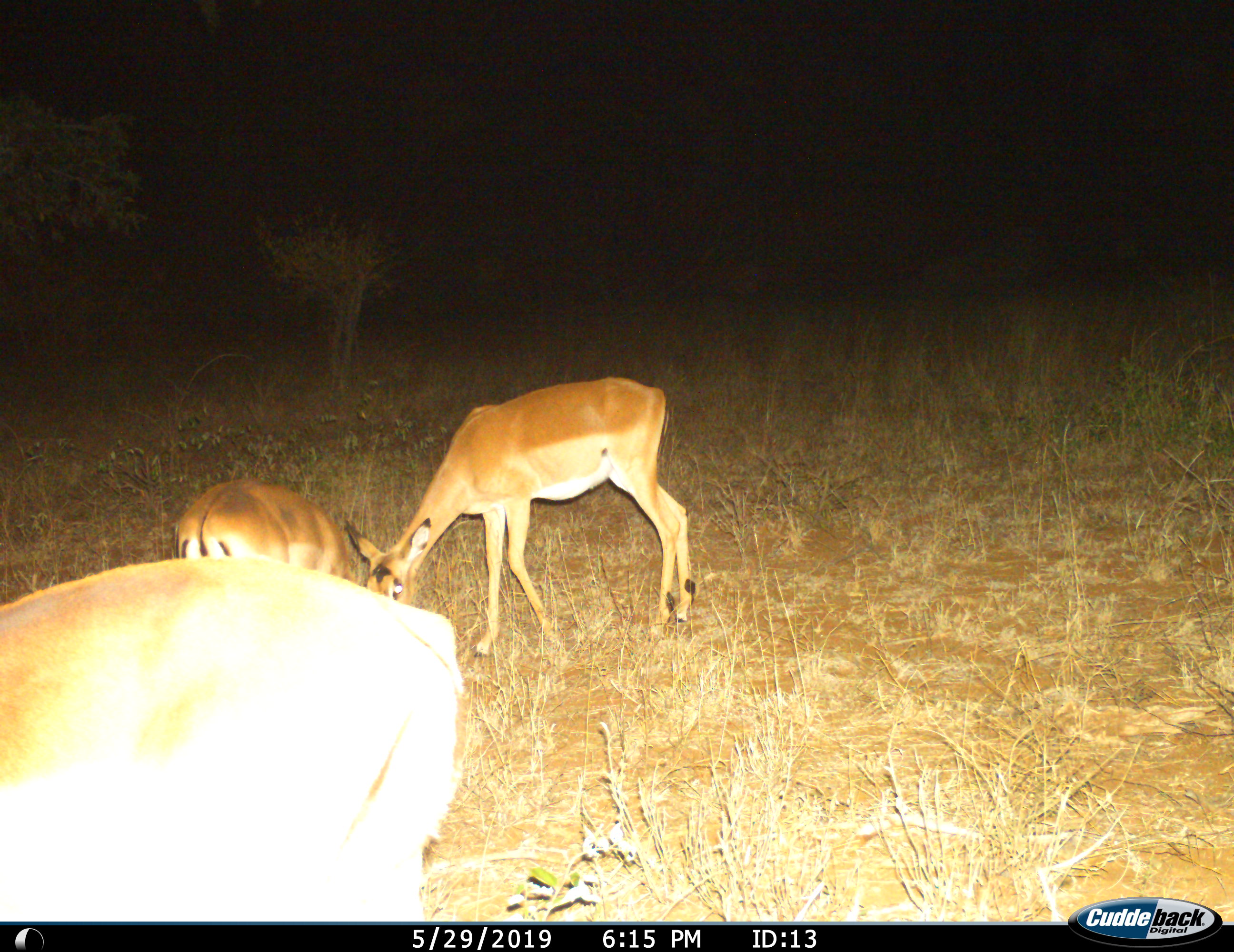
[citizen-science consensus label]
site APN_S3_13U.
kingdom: Animalia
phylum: Chordata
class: Mammalia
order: Artiodactyla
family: Bovidae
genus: Aepyceros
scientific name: Aepyceros melampus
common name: impala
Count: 3.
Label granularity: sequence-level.